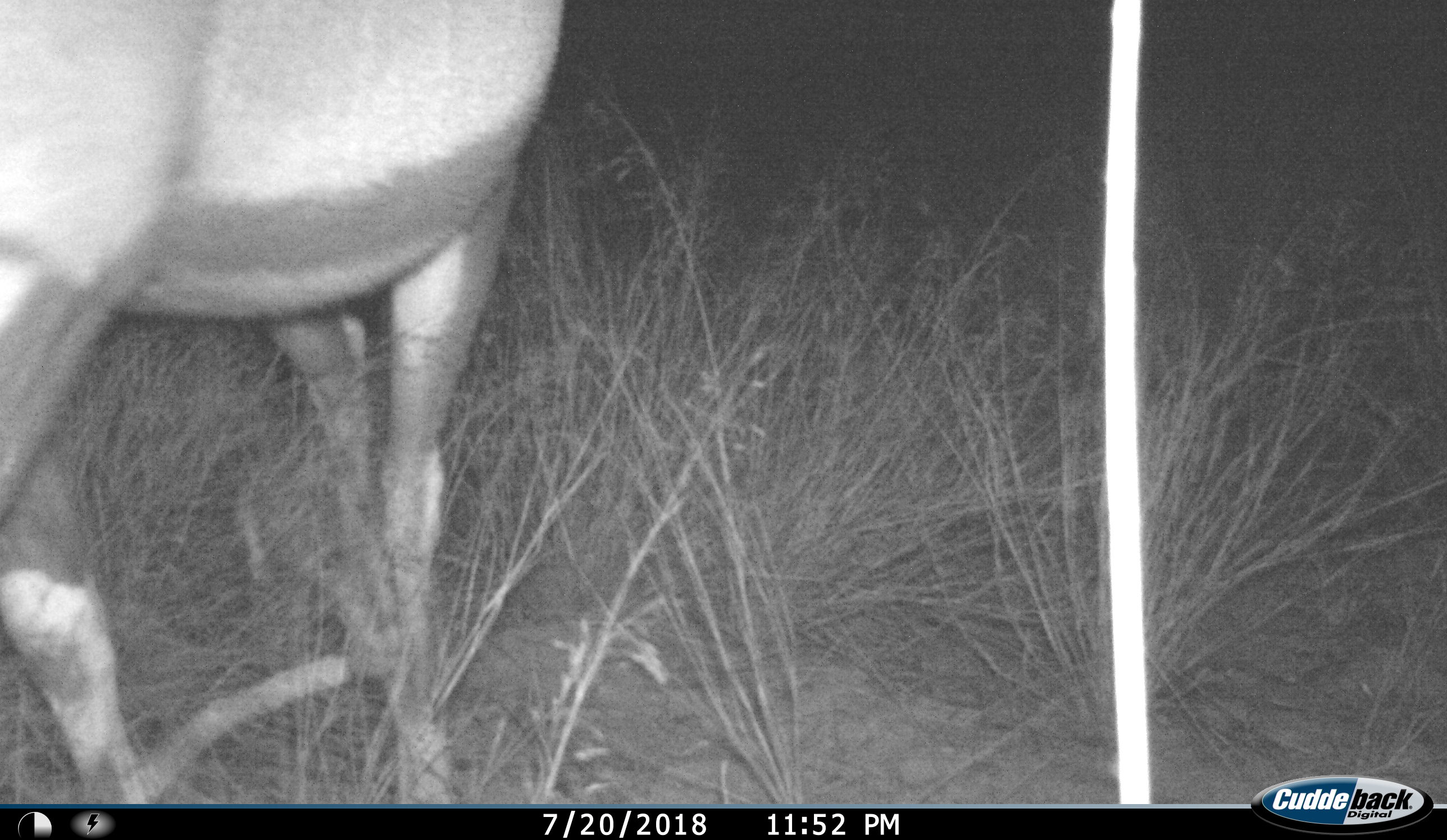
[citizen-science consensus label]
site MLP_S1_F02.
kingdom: Animalia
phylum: Chordata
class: Mammalia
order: Artiodactyla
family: Bovidae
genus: Oryx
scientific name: Oryx gazella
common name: gemsbok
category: oryx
Oryx (gemsbok) (Oryx gazella), count 1. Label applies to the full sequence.